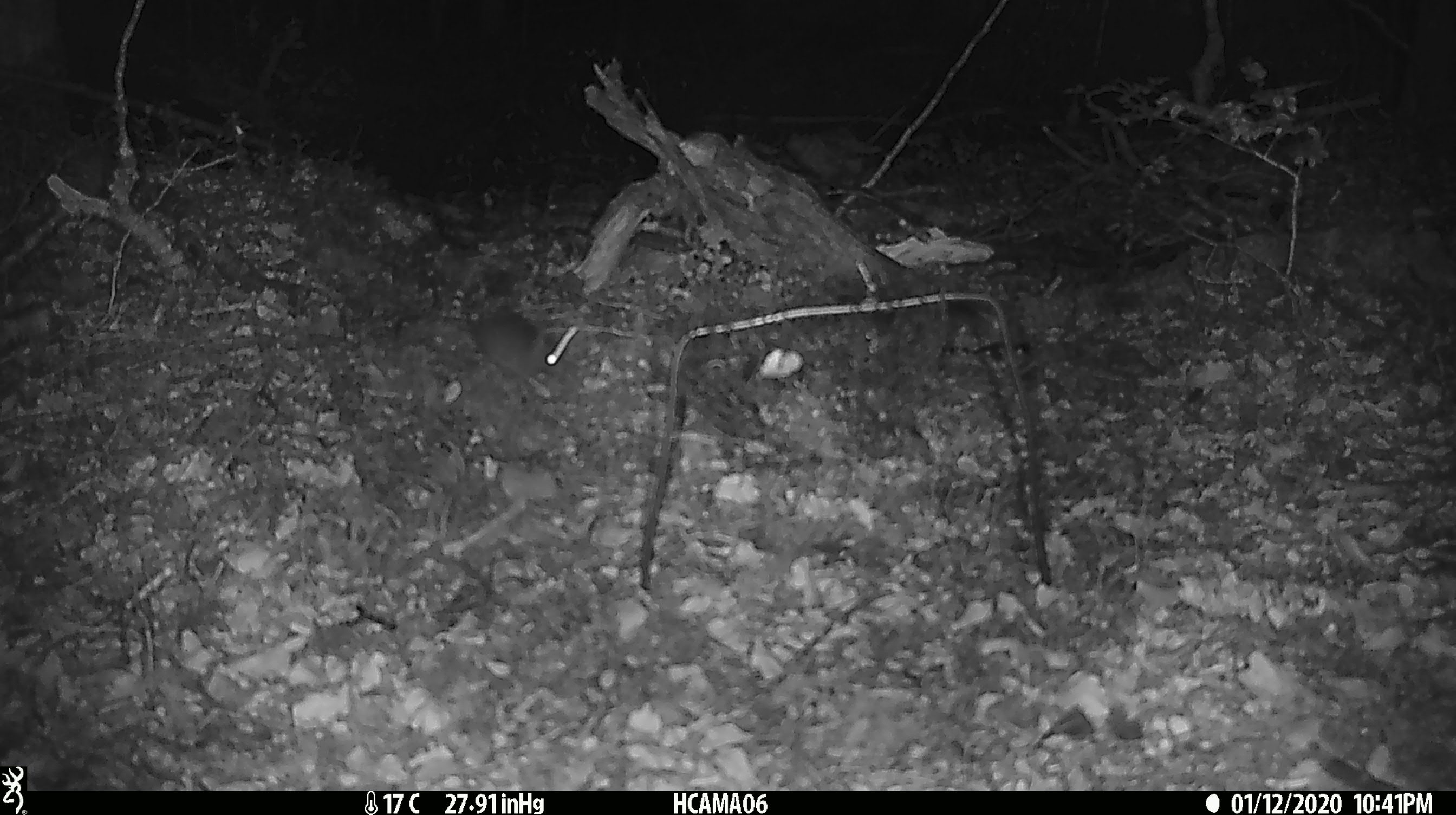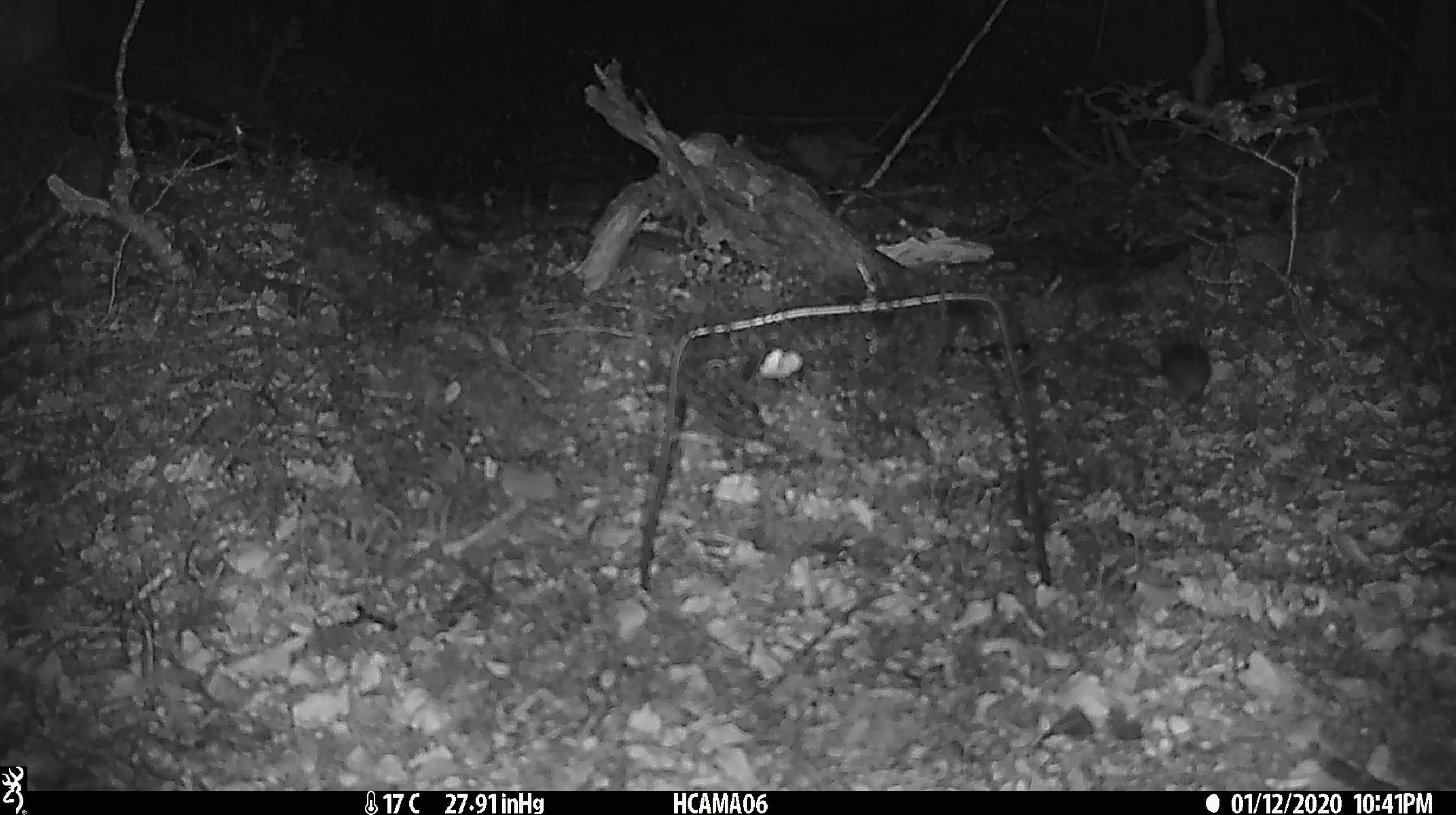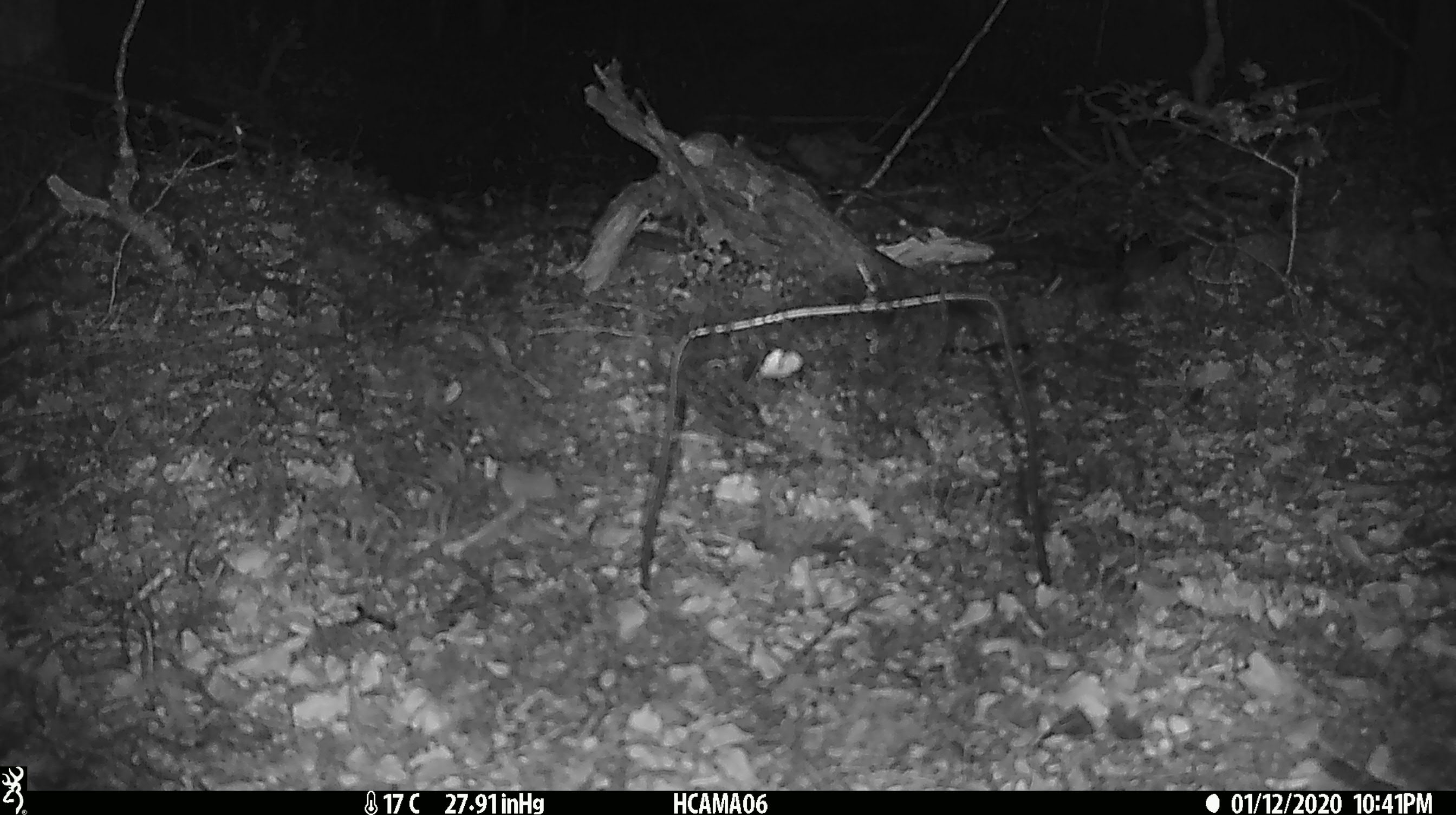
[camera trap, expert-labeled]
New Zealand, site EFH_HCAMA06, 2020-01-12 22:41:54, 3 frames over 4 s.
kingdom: Animalia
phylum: Chordata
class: Mammalia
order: Rodentia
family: Muridae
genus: Mus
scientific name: Mus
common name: mouse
Mouse (Mus).